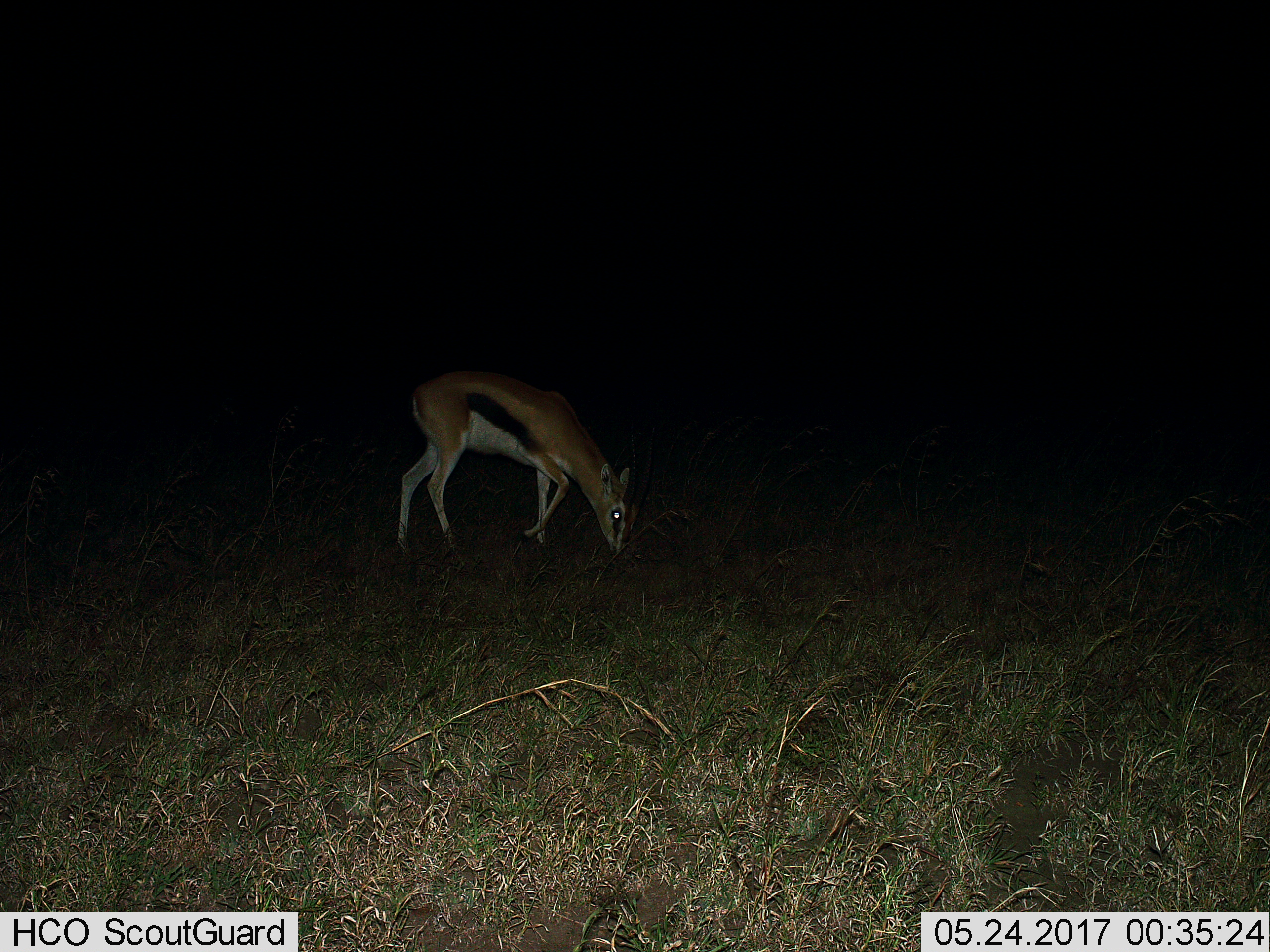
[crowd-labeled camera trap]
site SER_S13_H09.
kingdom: Animalia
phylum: Chordata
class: Mammalia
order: Artiodactyla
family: Bovidae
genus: Eudorcas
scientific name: Eudorcas thomsonii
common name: thomson's gazelle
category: gazellethomsons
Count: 1.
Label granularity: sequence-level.